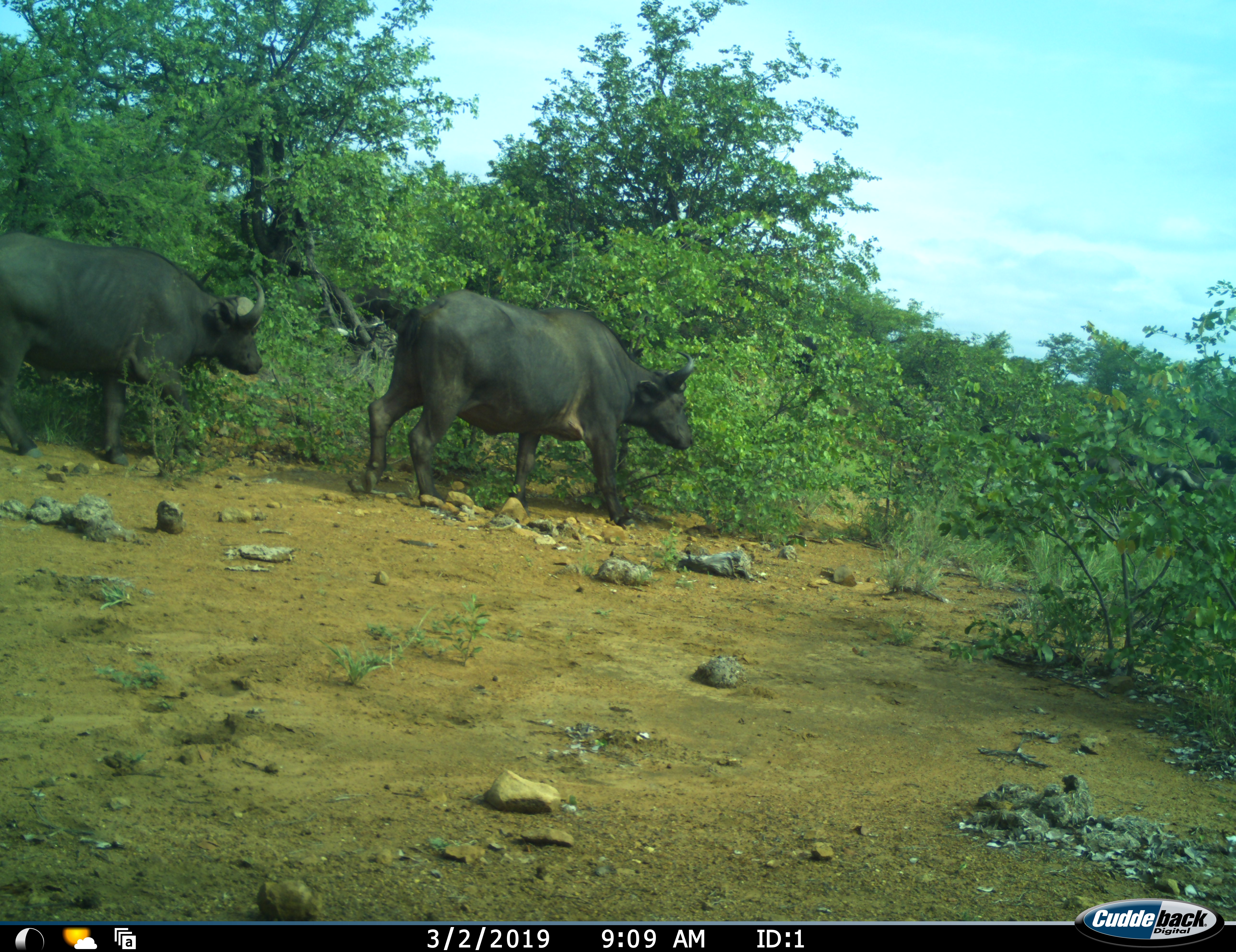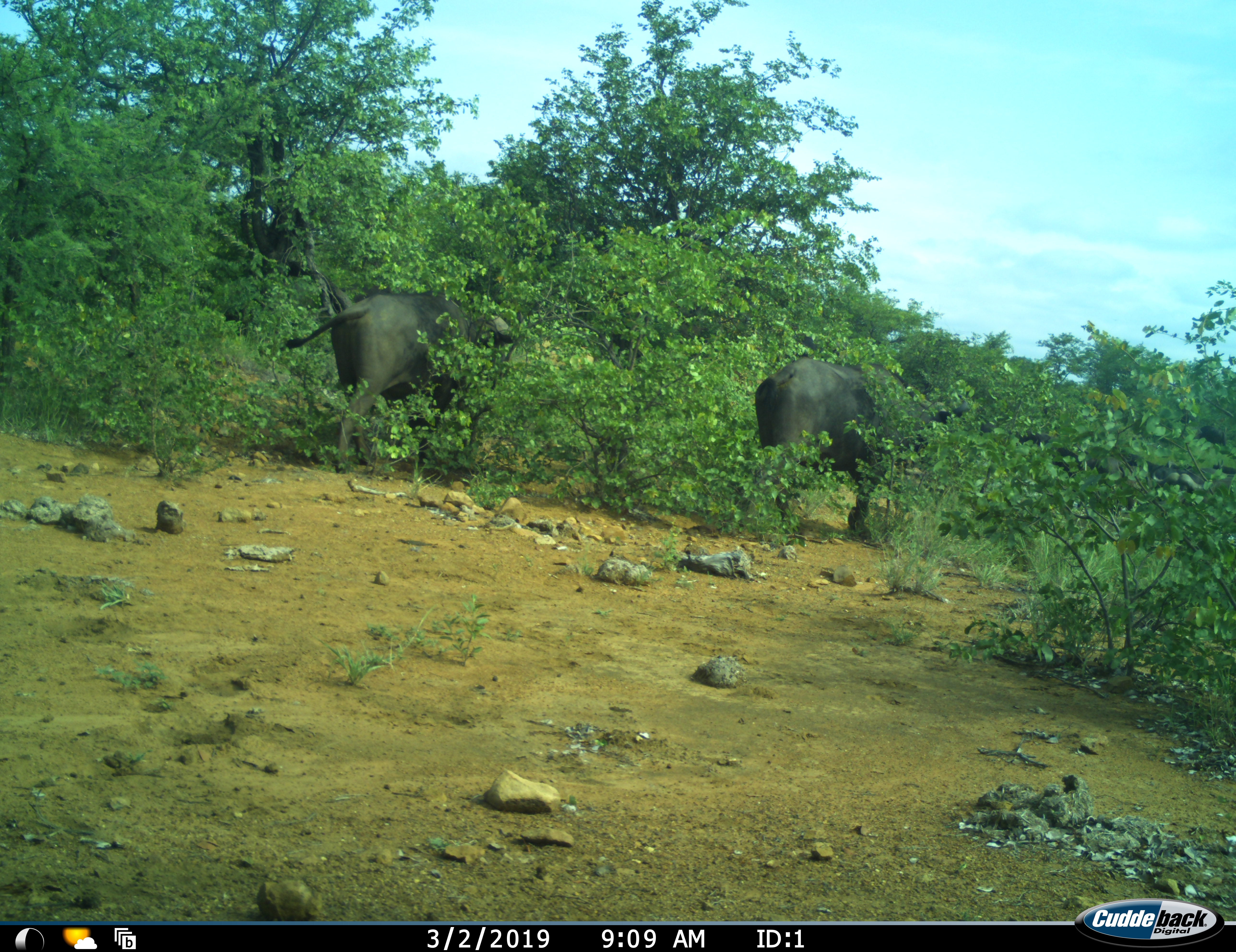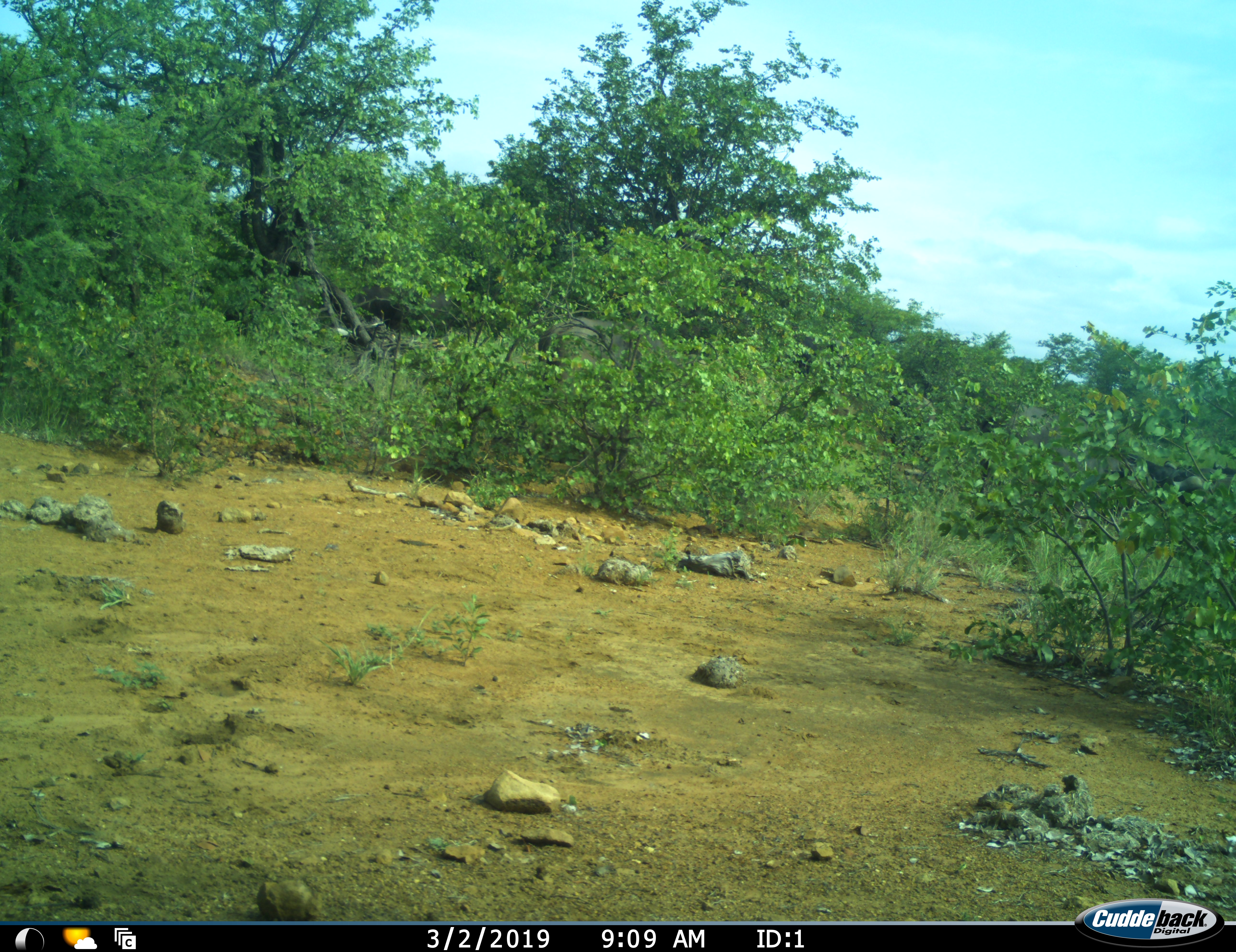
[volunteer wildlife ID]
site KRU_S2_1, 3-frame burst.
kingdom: Animalia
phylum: Chordata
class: Mammalia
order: Artiodactyla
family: Bovidae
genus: Syncerus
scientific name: Syncerus caffer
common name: african buffalo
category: buffalo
Buffalo (african buffalo) (Syncerus caffer), count 2. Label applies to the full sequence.